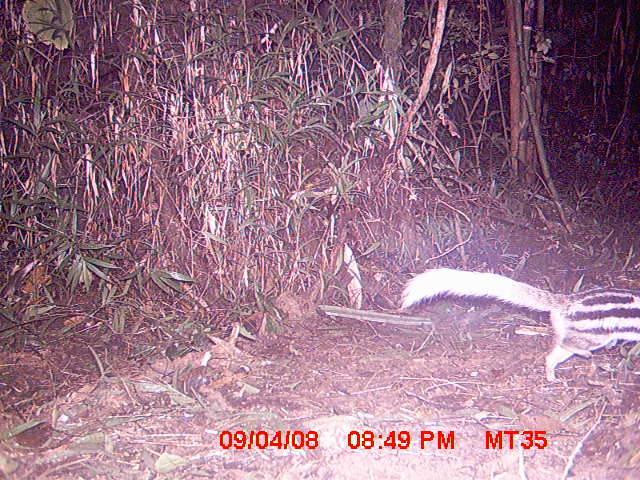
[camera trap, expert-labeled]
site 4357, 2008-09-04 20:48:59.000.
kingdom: Animalia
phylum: Chordata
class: Mammalia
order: Carnivora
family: Eupleridae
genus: Galidictis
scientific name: Galidictis fasciata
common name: broad-striped vontsira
Galidictis fasciata (broad-striped vontsira), count 1.